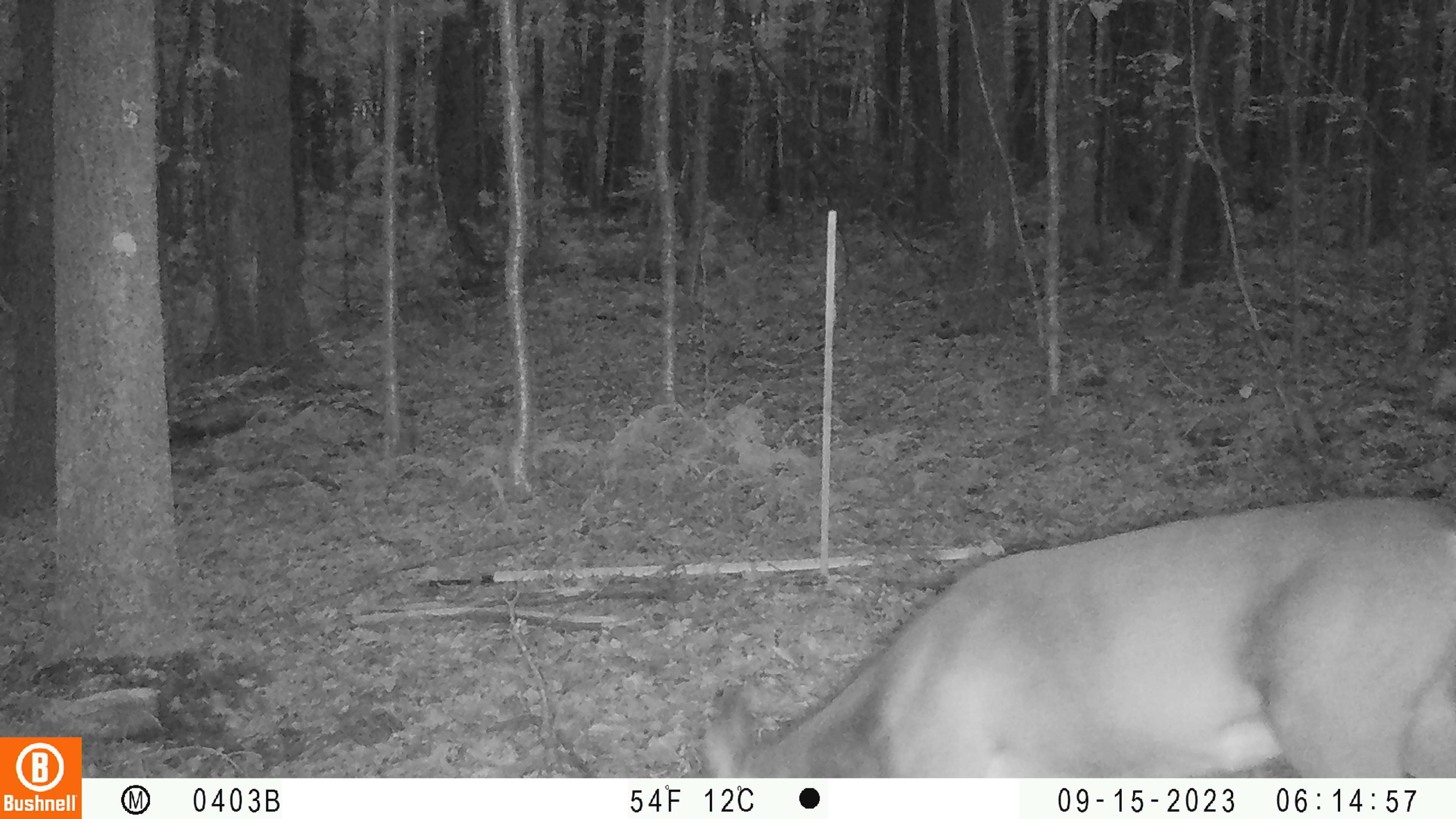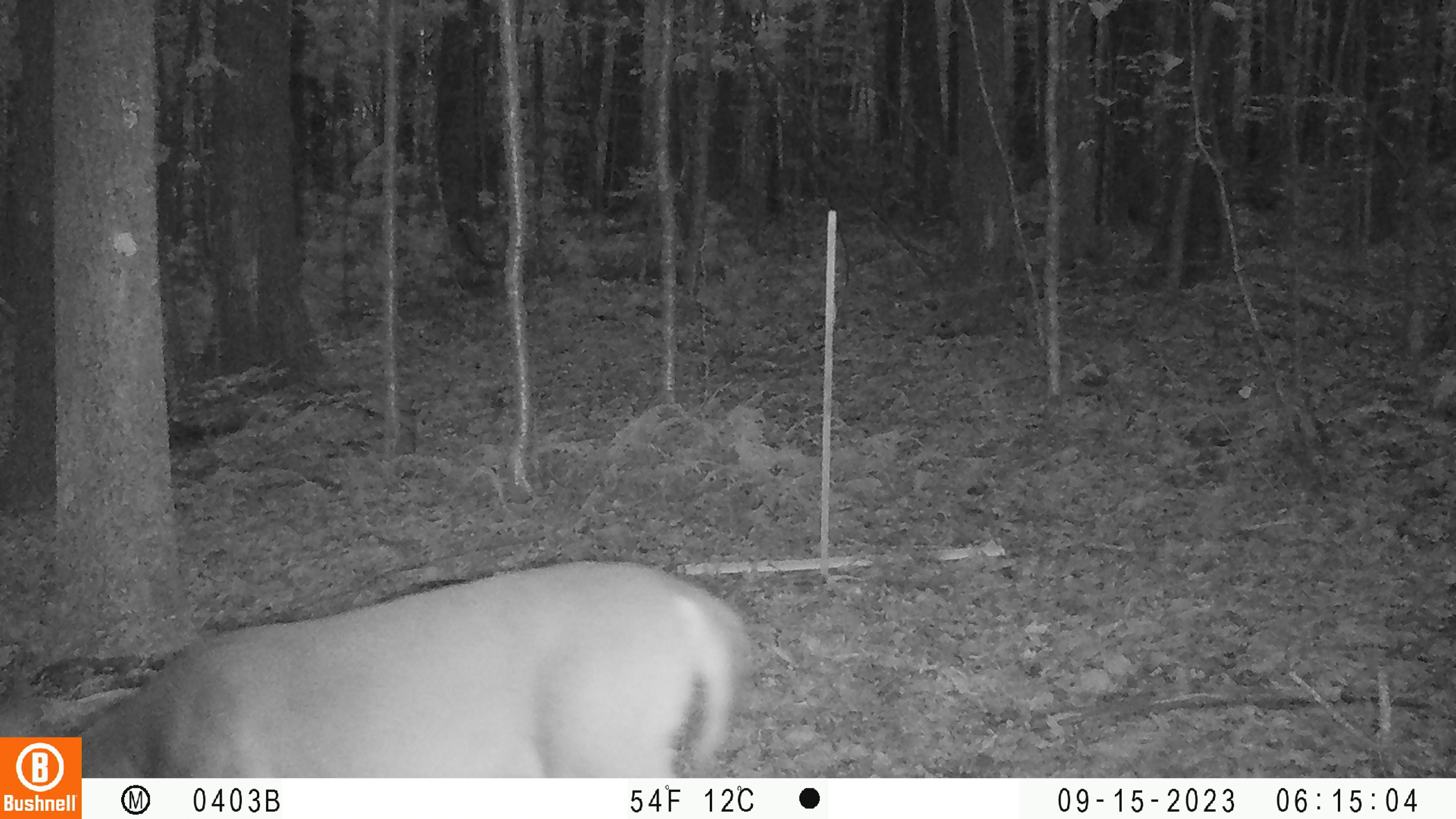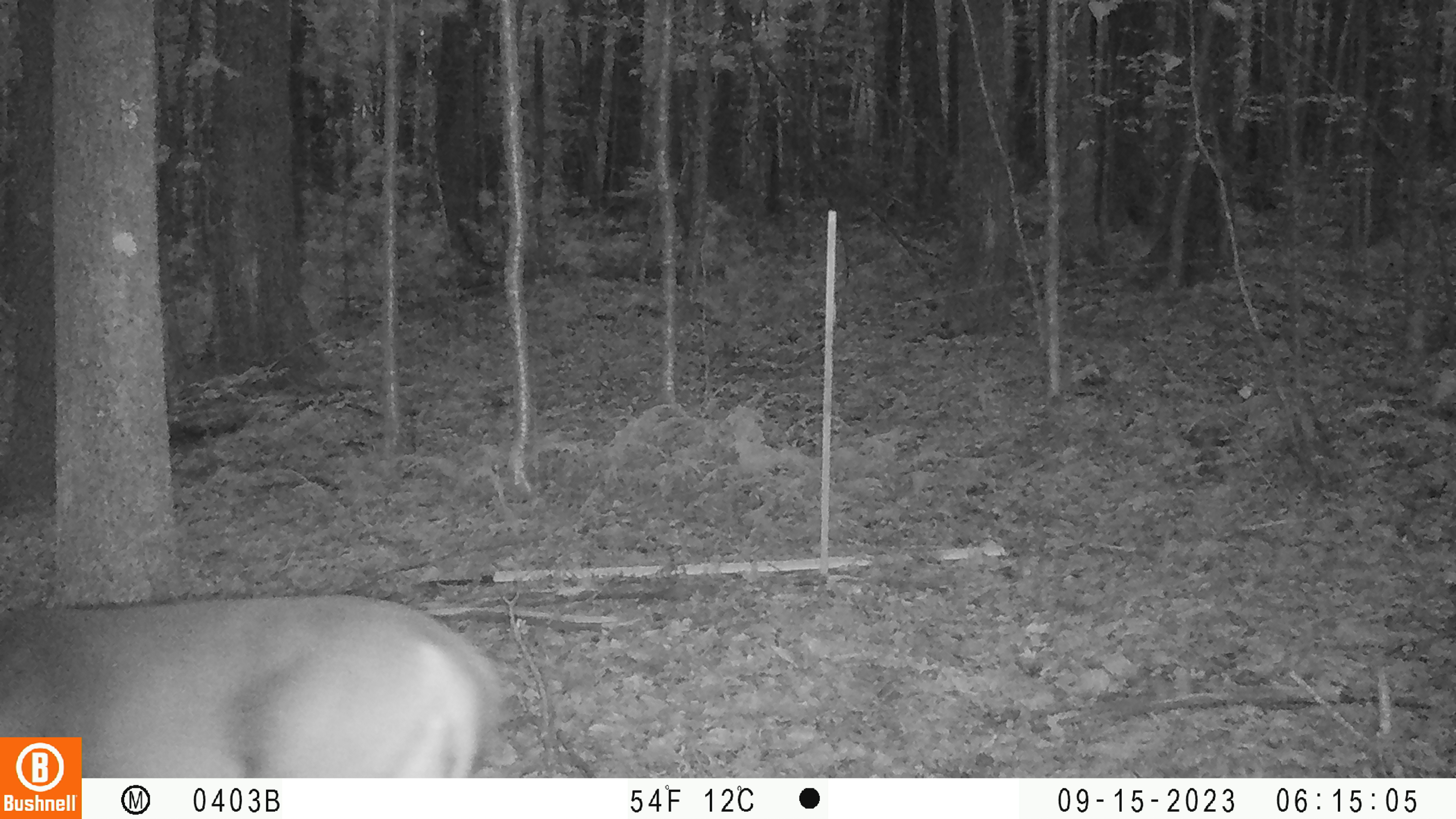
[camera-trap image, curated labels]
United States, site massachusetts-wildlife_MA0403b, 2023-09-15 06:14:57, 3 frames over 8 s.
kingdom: Animalia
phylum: Chordata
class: Mammalia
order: Artiodactyla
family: Cervidae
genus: Odocoileus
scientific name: Odocoileus virginianus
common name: white-tailed deer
White-tailed deer (Odocoileus virginianus).